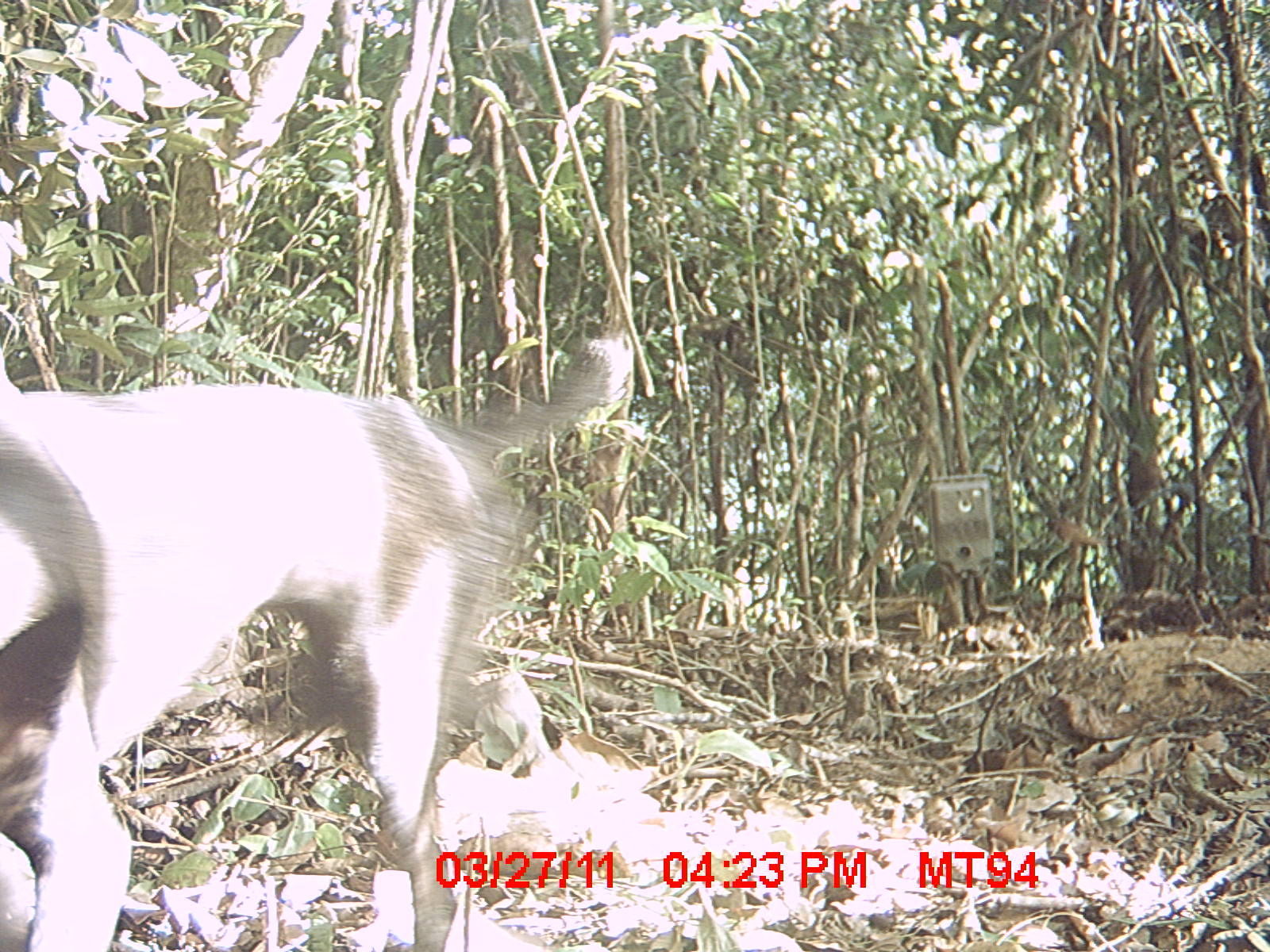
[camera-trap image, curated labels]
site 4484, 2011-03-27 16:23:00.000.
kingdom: Animalia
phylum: Chordata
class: Mammalia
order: Carnivora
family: Canidae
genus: Canis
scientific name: Canis familiaris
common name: domestic dog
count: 1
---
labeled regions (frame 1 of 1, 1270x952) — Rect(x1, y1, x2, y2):
canis familiaris: Rect(0, 333, 630, 951)